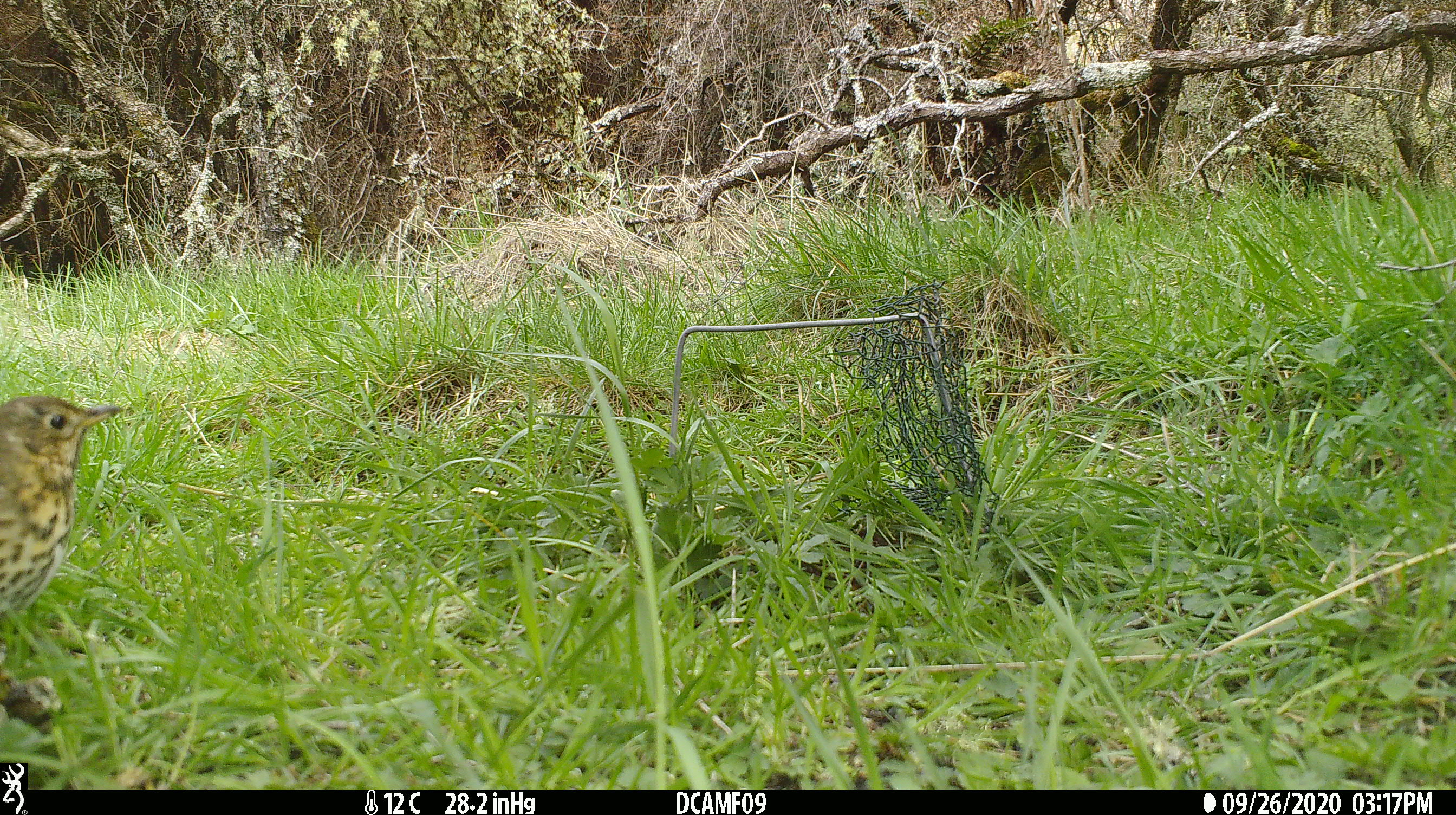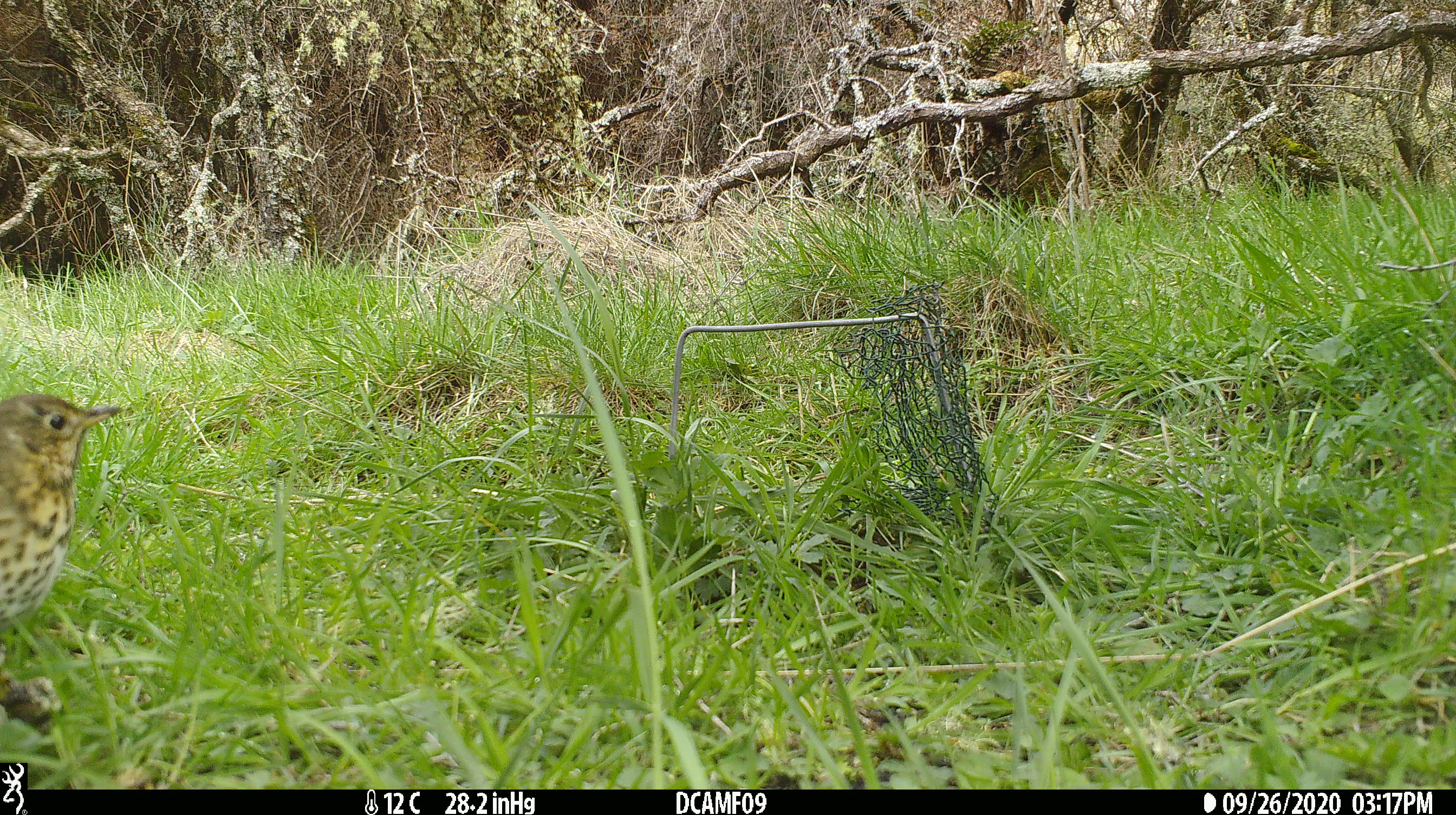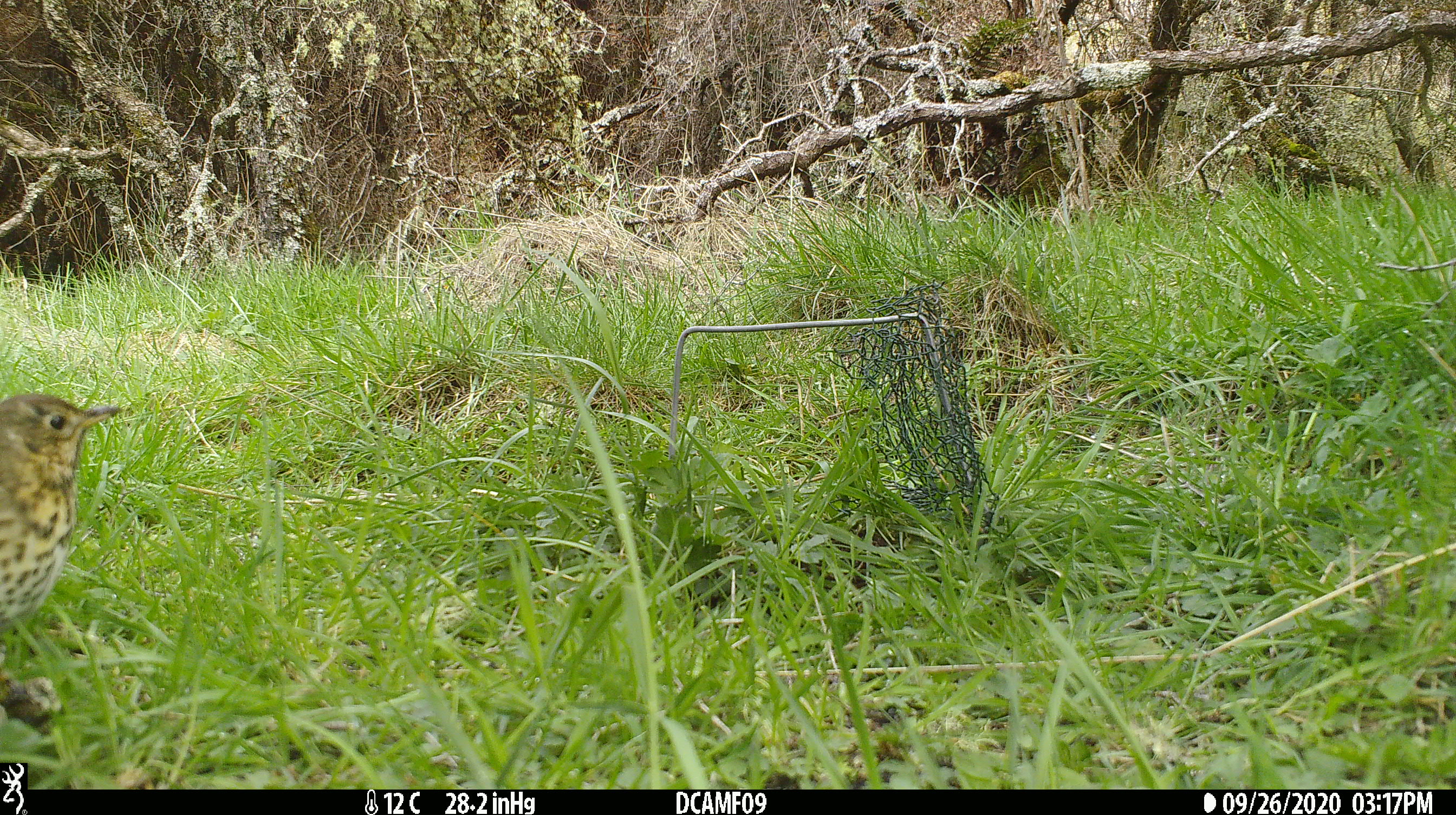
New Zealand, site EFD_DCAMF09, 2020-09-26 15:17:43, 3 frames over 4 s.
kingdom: Animalia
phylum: Chordata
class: Aves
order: Passeriformes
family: Turdidae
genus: Turdus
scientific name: Turdus philomelos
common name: song thrush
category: thrush